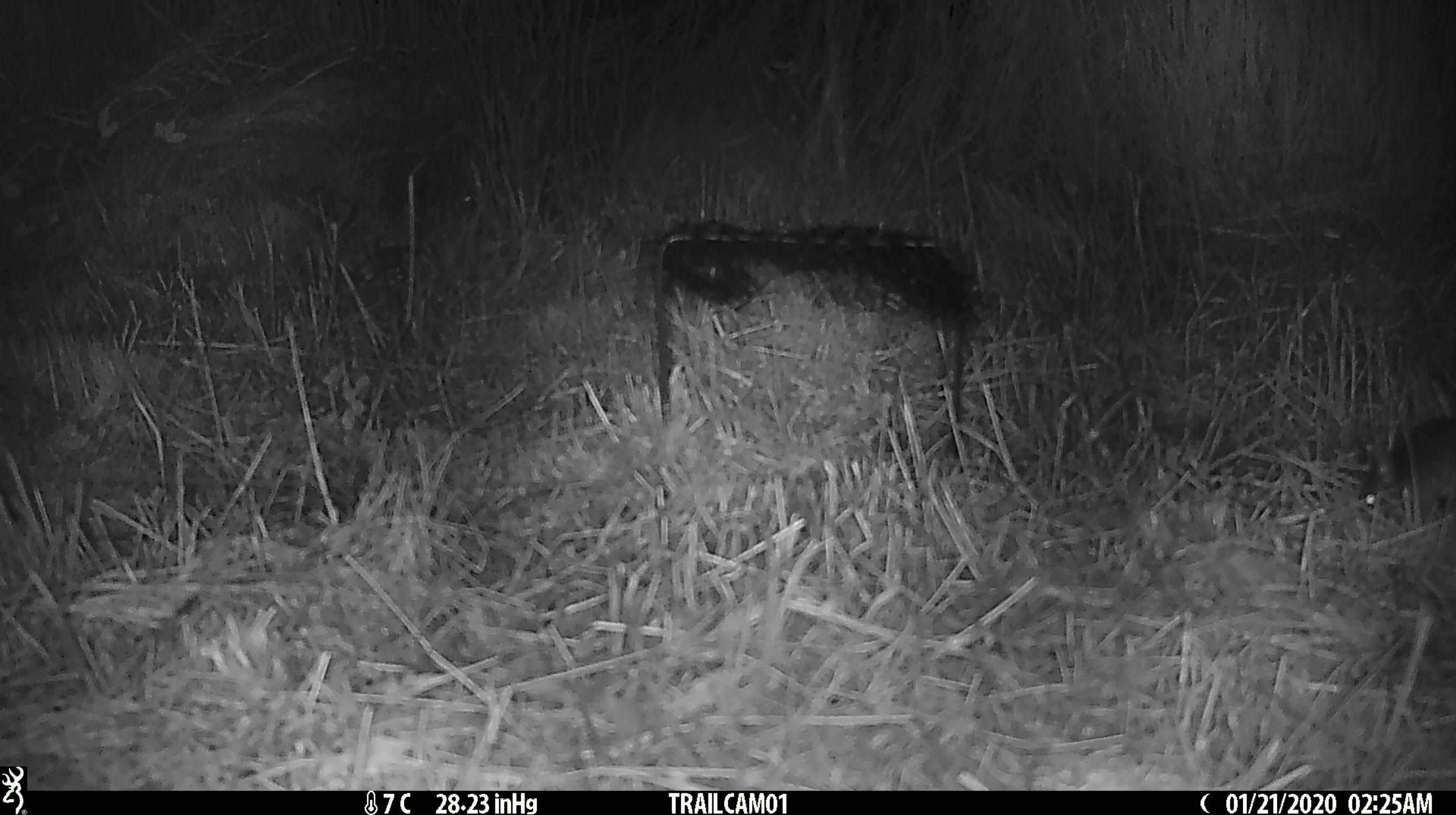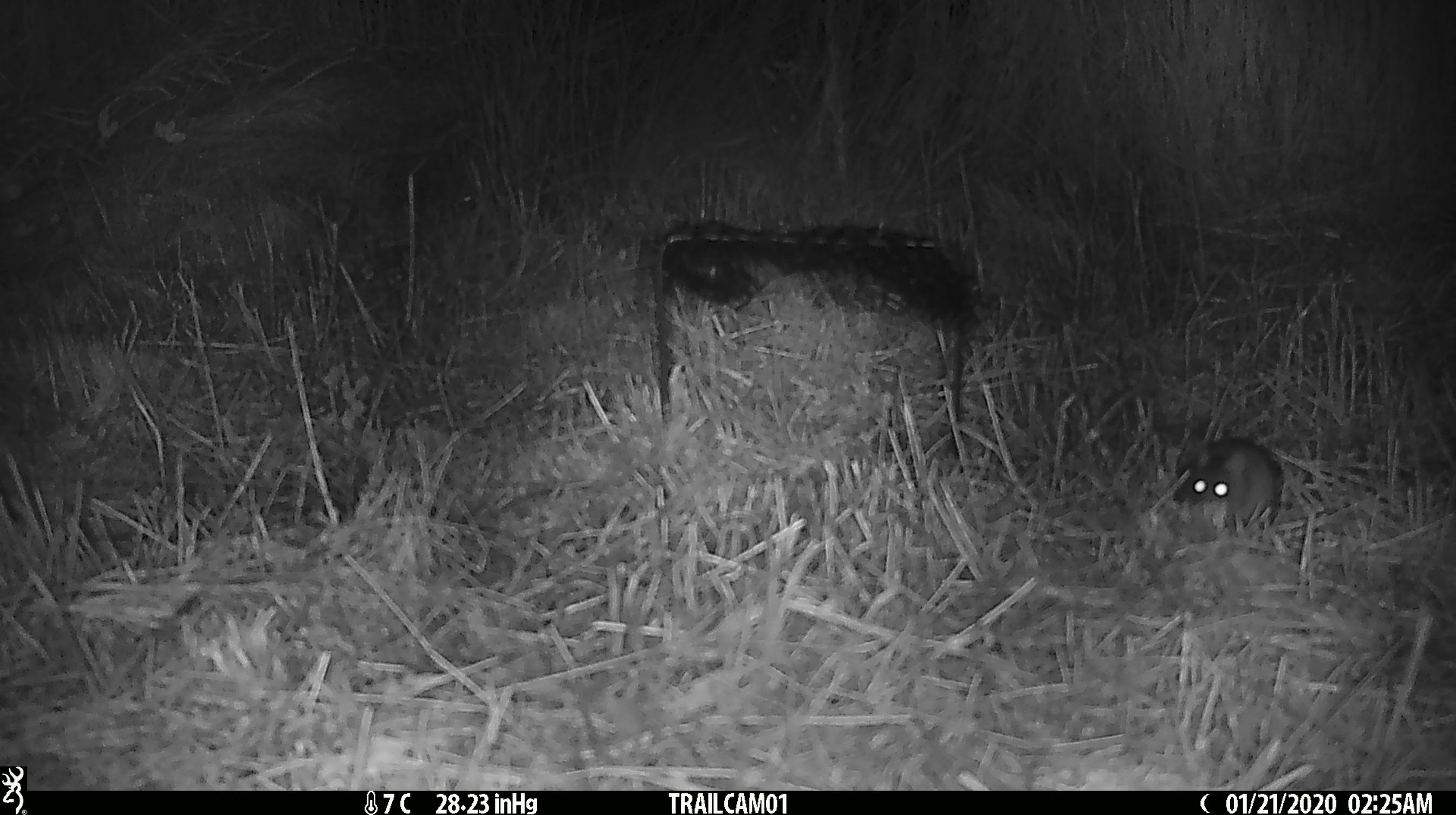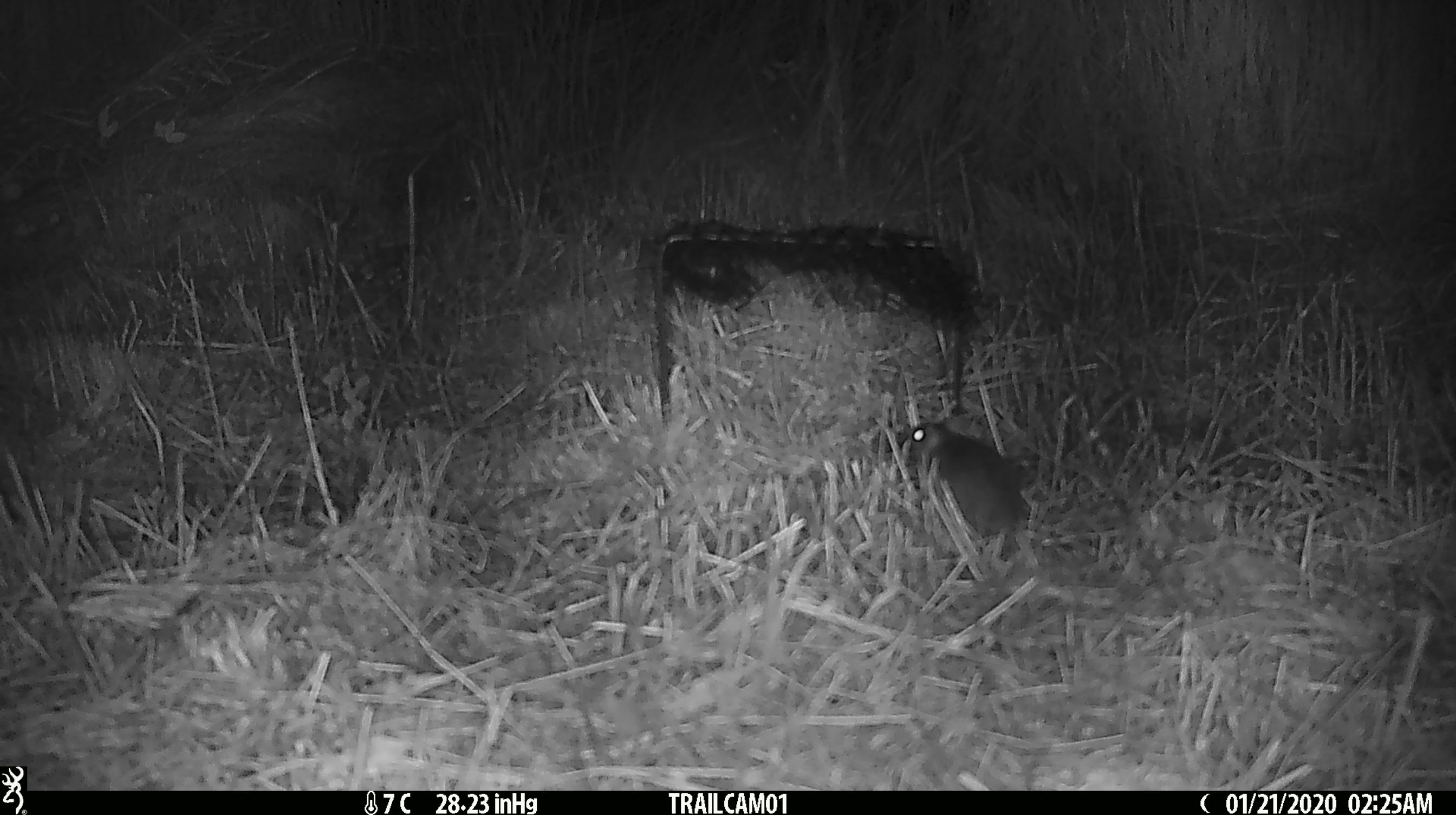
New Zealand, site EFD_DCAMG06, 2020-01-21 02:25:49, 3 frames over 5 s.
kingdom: Animalia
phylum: Chordata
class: Mammalia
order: Rodentia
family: Muridae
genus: Mus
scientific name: Mus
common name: mouse